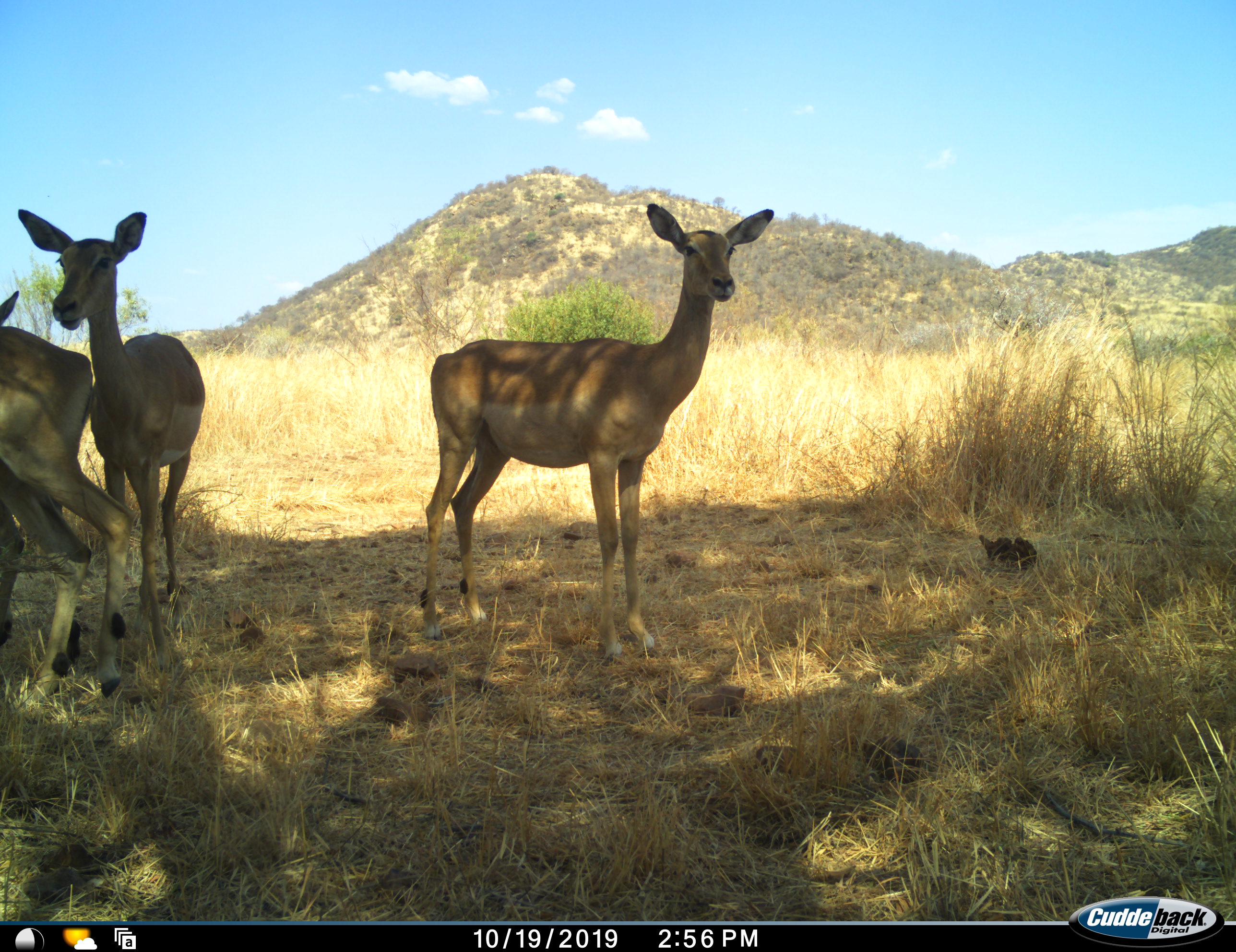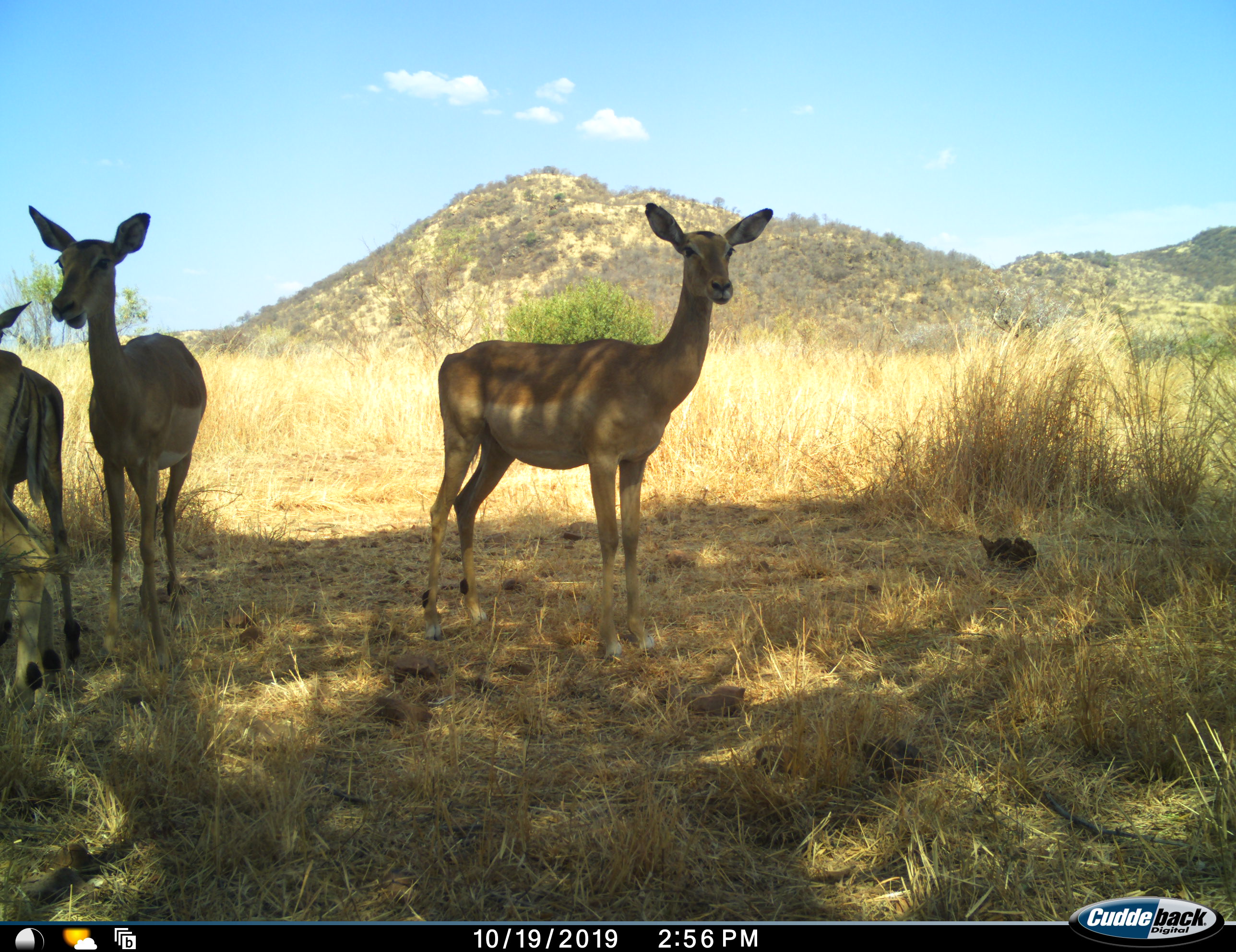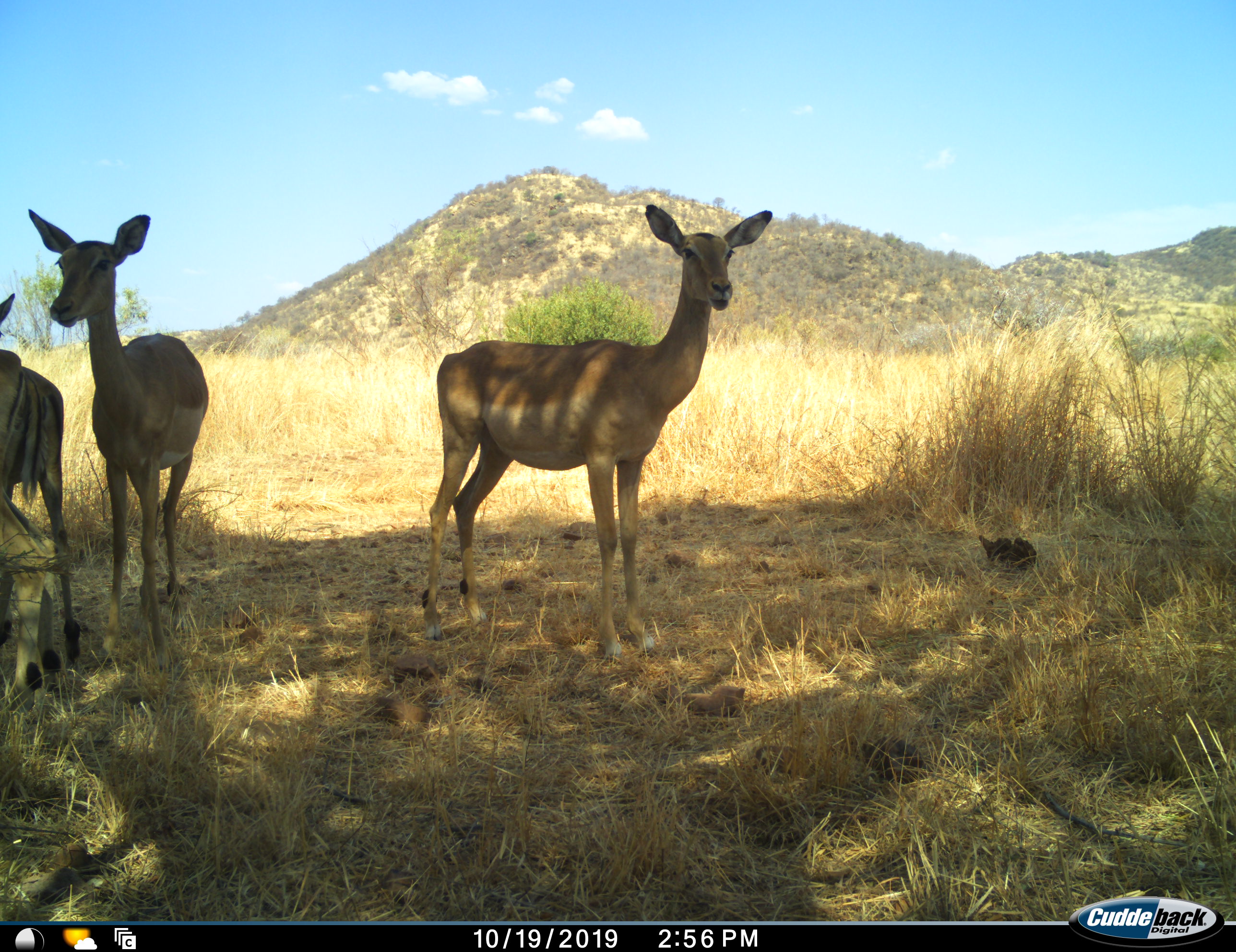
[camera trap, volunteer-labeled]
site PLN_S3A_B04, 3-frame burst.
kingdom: Animalia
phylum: Chordata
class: Mammalia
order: Artiodactyla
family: Bovidae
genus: Aepyceros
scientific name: Aepyceros melampus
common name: impala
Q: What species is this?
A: Impala (Aepyceros melampus).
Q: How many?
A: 4.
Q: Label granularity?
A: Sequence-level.